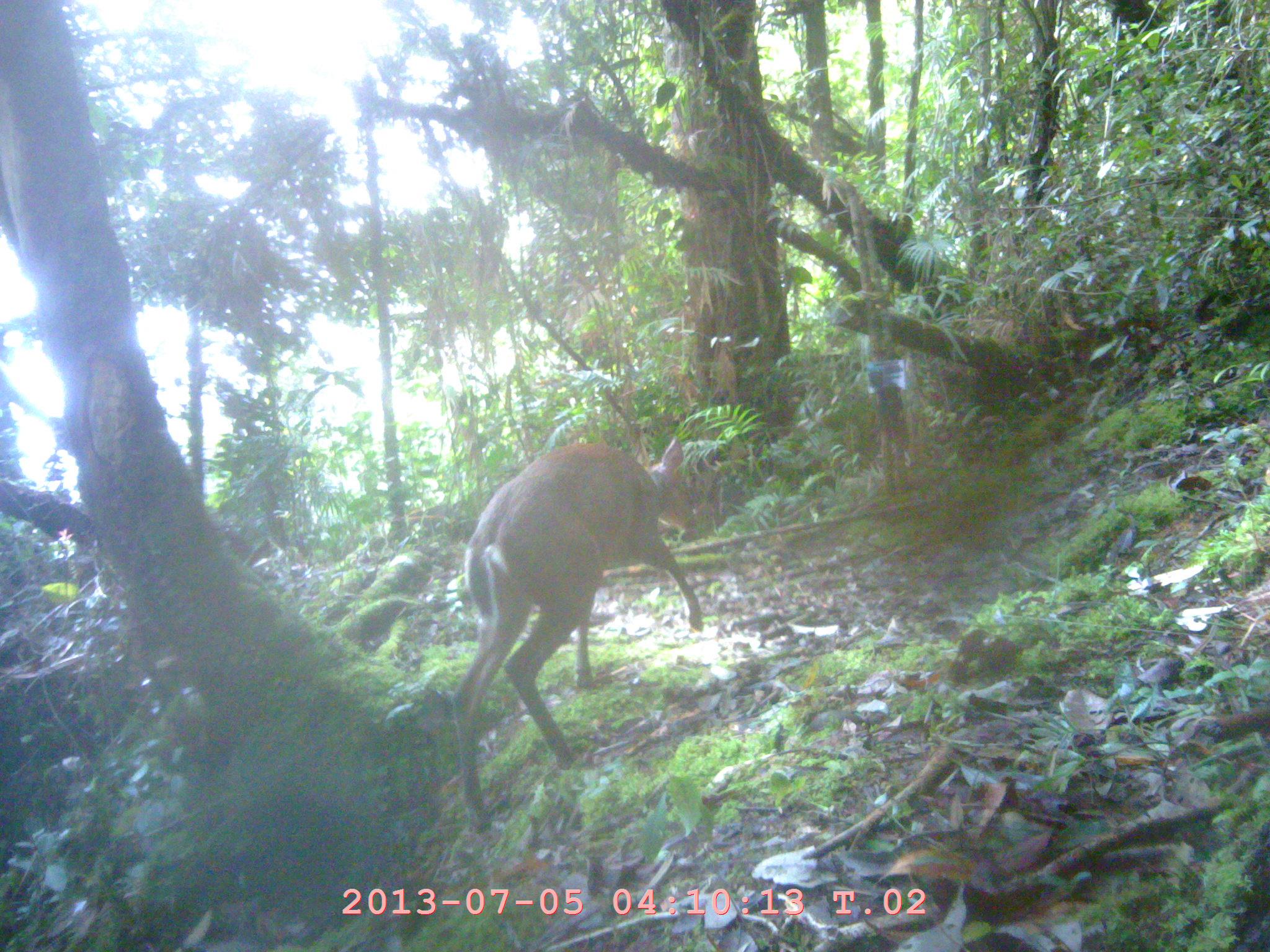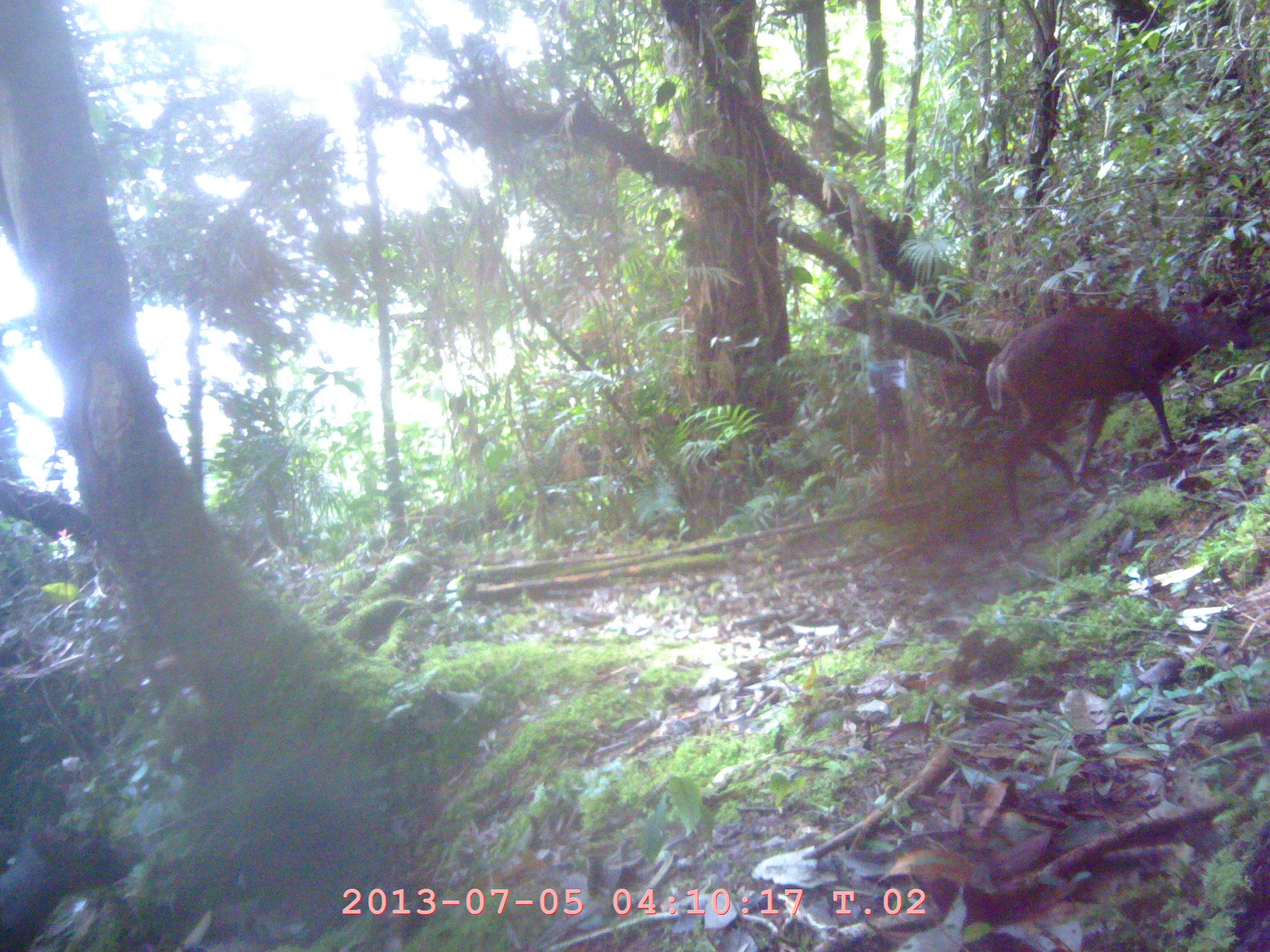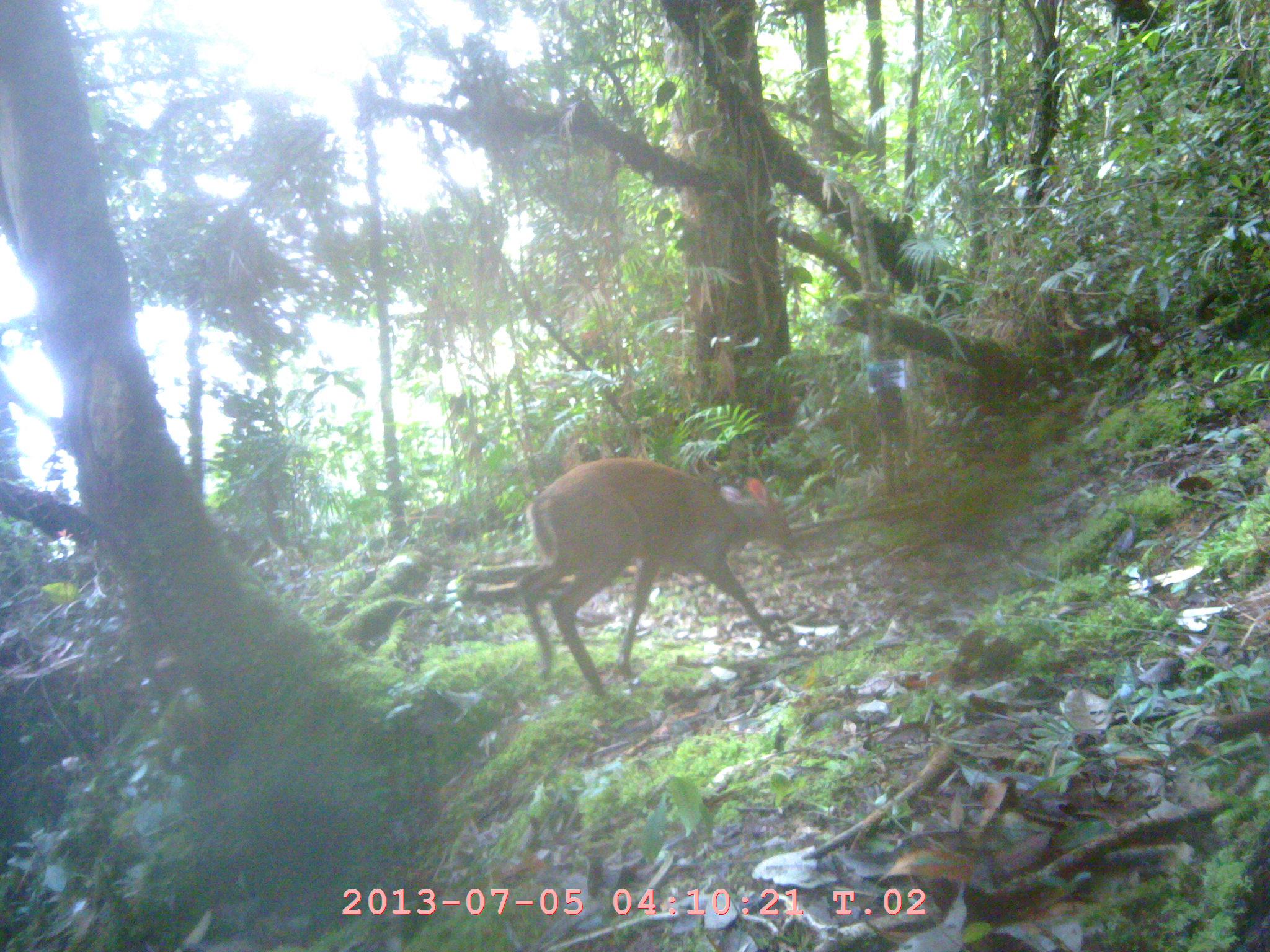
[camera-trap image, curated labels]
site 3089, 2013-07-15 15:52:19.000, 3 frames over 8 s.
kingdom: Animalia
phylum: Chordata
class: Mammalia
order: Artiodactyla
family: Cervidae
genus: Muntiacus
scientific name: Muntiacus muntjak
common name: southern red muntjac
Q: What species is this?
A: Muntiacus muntjak (southern red muntjac).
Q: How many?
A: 1.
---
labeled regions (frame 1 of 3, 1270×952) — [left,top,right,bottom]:
muntiacus muntjak: [449,442,701,833]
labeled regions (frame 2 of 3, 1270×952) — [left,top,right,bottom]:
muntiacus muntjak: [981,297,1248,527]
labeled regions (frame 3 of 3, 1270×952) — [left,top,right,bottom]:
muntiacus muntjak: [517,454,796,691]